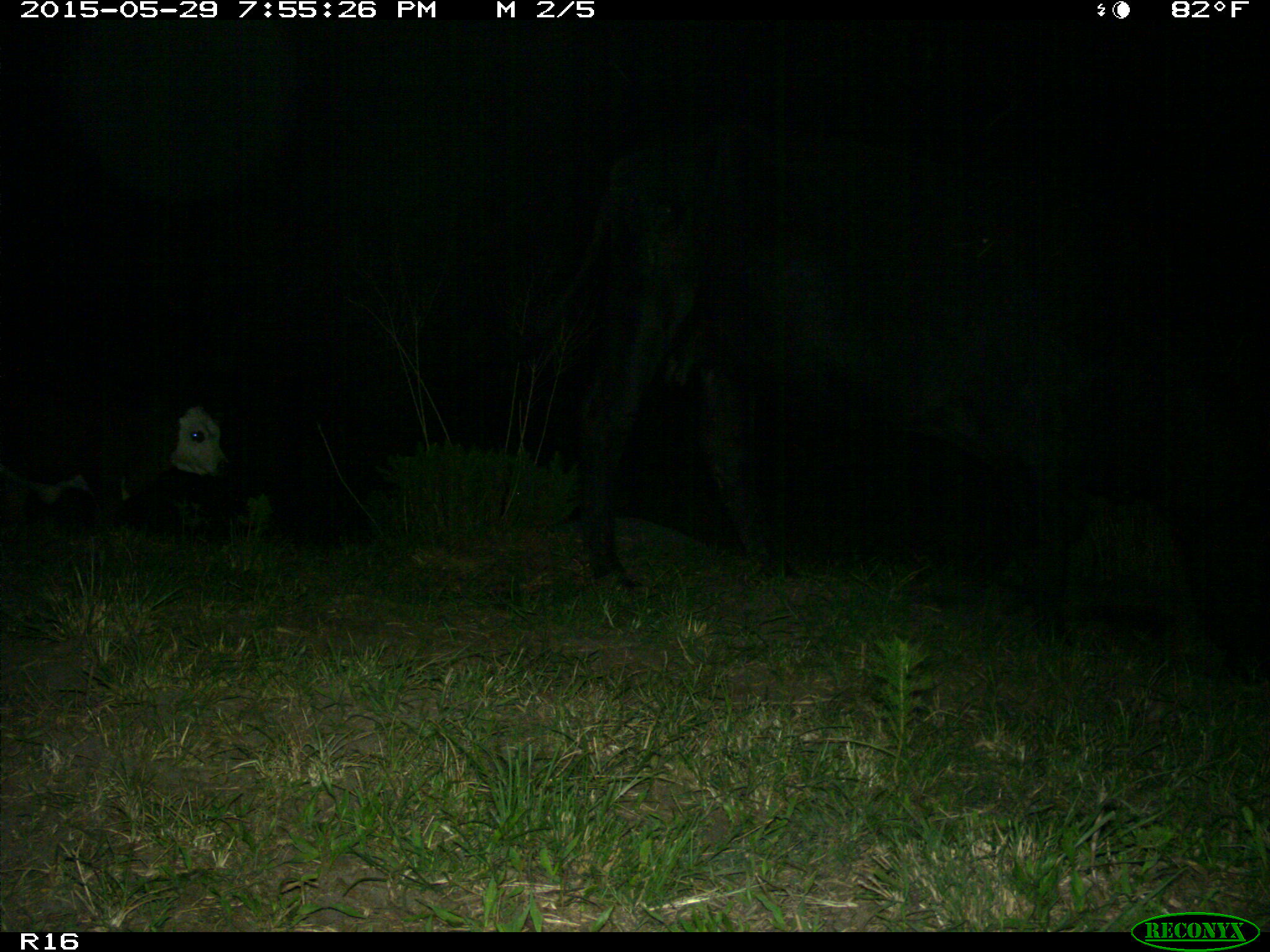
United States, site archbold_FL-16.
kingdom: Animalia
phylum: Chordata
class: Mammalia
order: Artiodactyla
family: Bovidae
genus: Bos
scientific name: Bos taurus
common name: domestic cow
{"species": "Bos taurus (domestic cow)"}